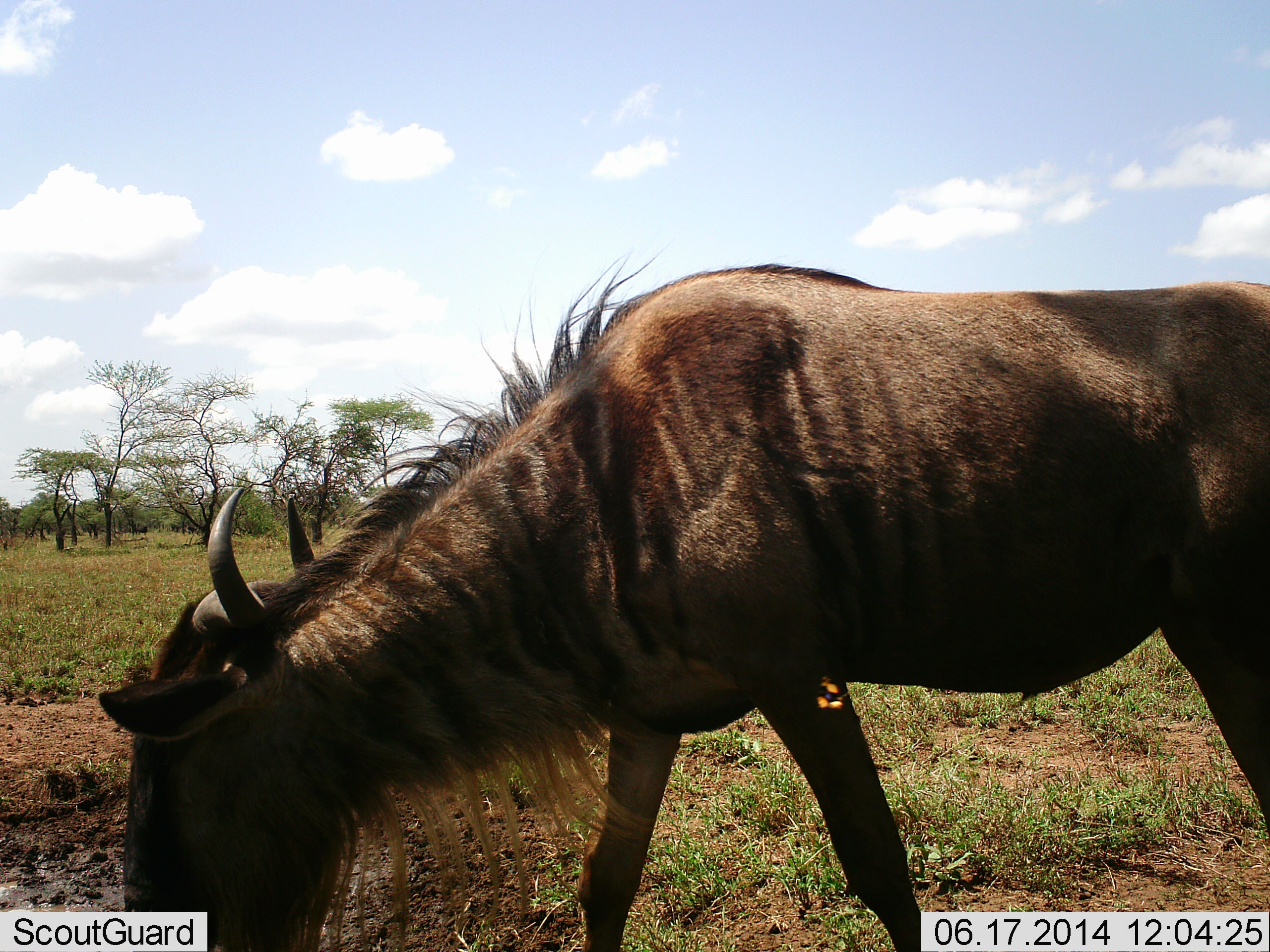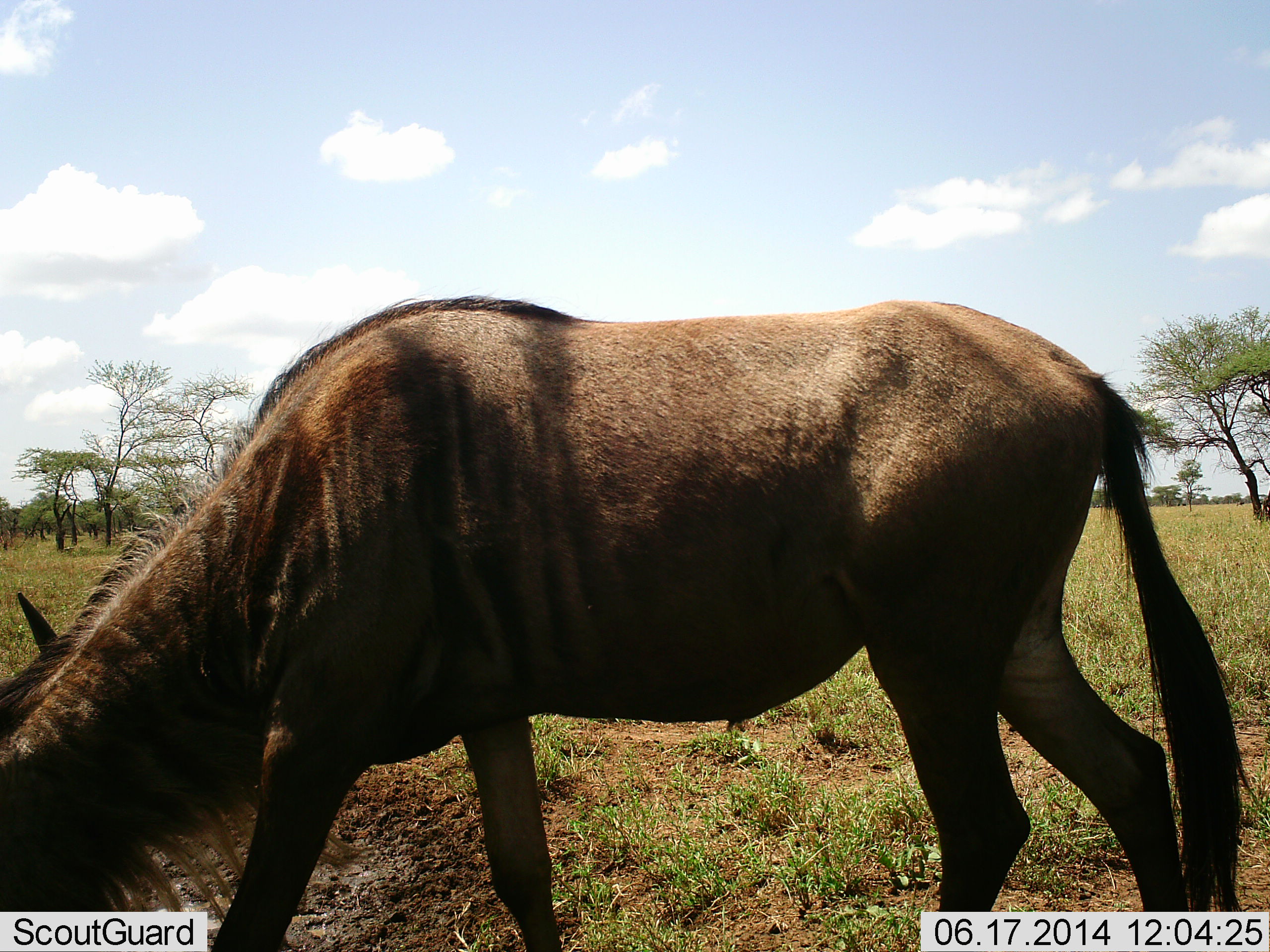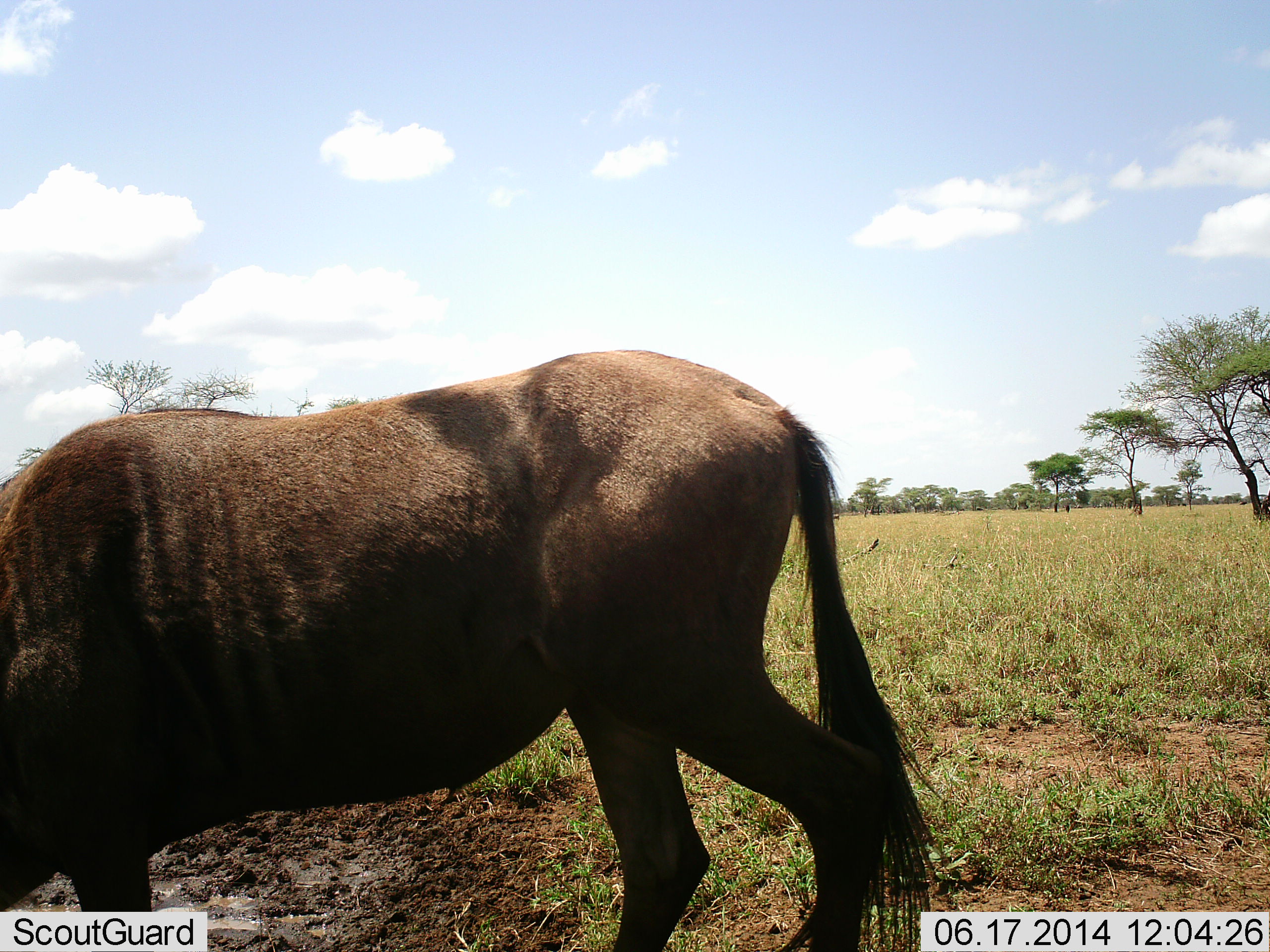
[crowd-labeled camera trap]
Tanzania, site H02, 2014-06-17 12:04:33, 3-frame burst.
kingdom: Animalia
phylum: Chordata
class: Mammalia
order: Artiodactyla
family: Bovidae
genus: Connochaetes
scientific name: Connochaetes taurinus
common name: blue wildebeest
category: wildebeest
Wildebeest (blue wildebeest) (Connochaetes taurinus), count 1. Behavior (volunteer vote fractions): standing 20%, resting 0%, moving 70%, interacting 0%. Young present (vote fraction): 10%. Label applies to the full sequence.